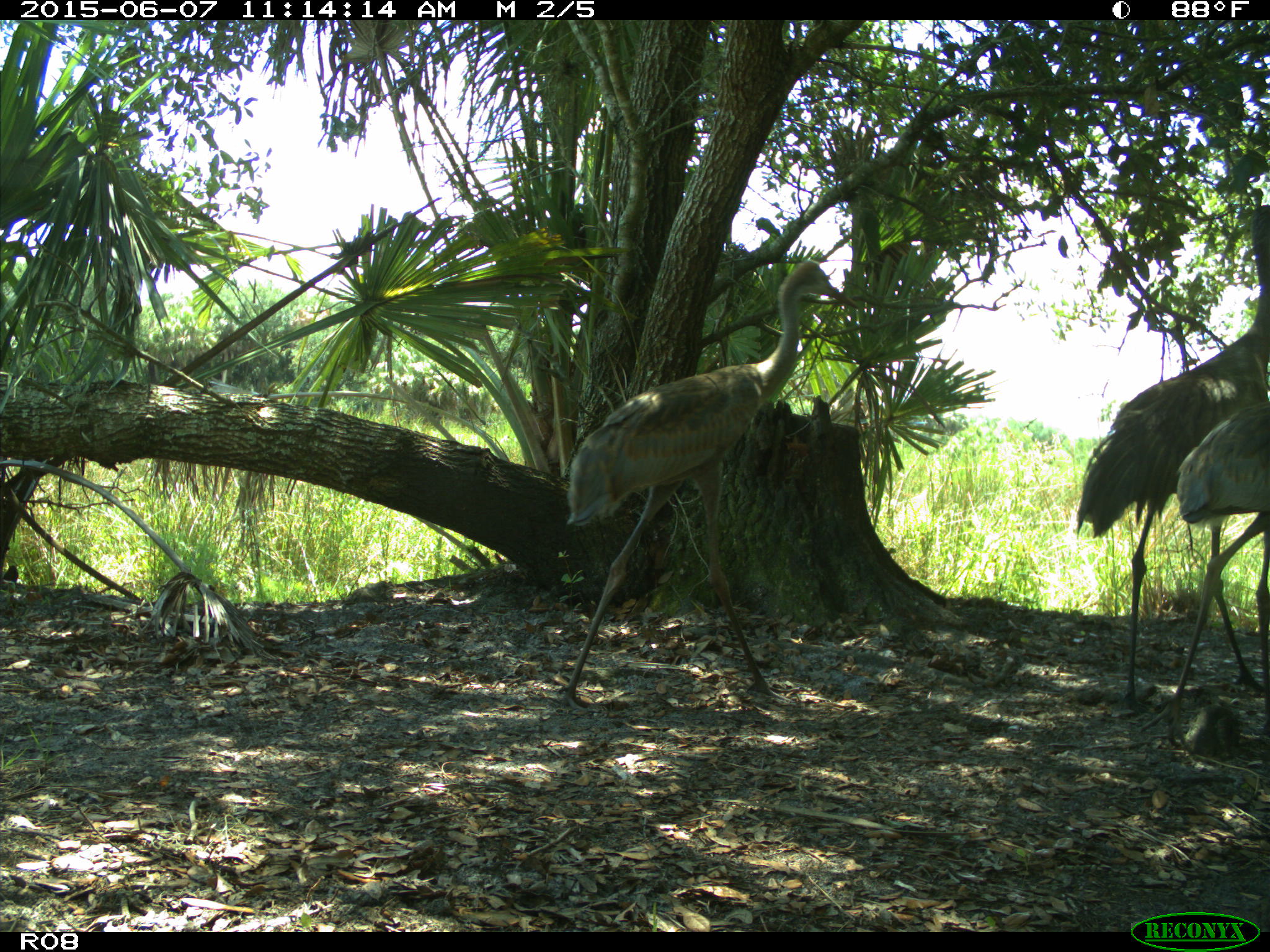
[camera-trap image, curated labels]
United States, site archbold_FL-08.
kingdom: Animalia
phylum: Chordata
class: Aves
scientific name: Aves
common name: birds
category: unidentified bird